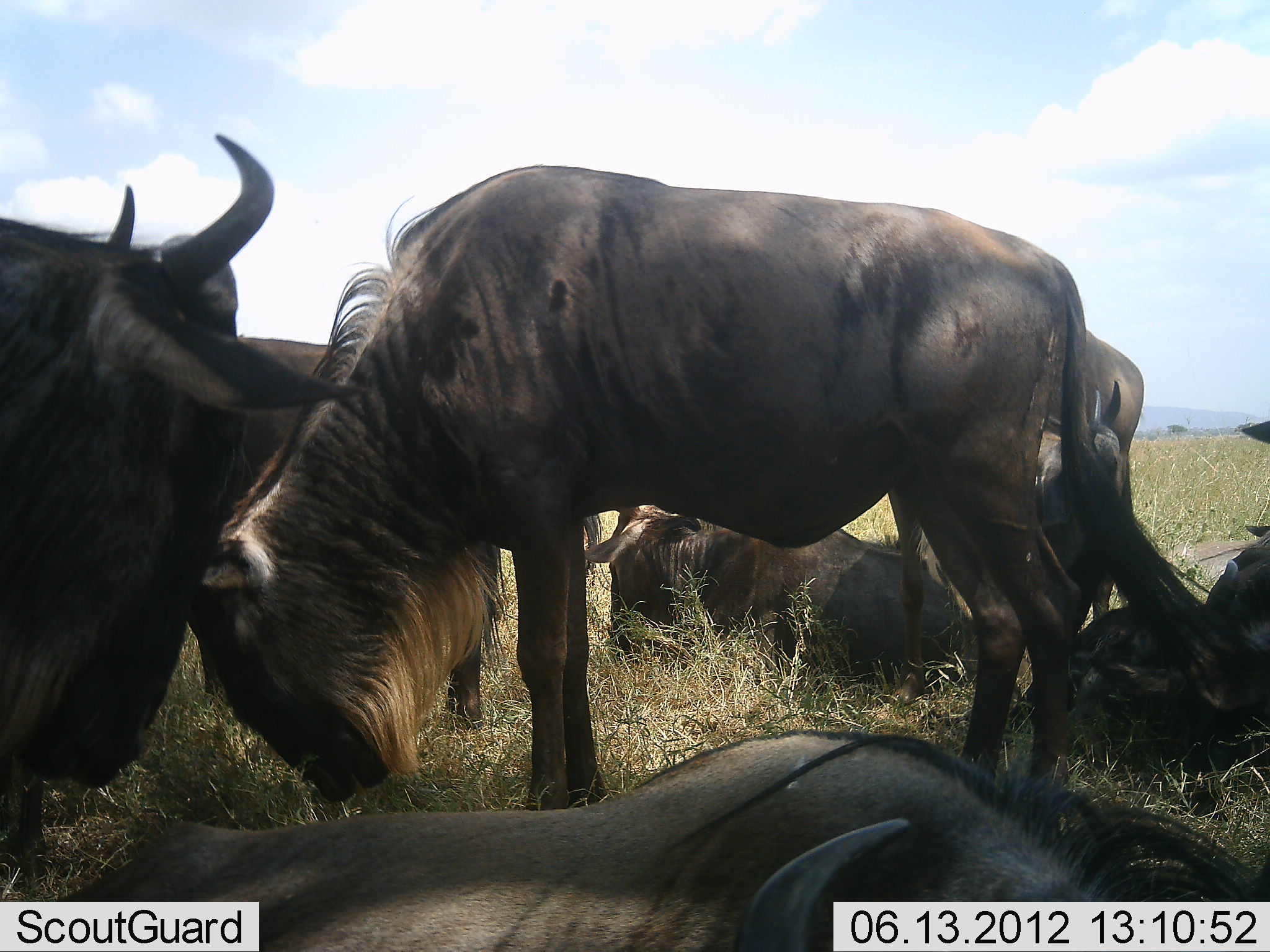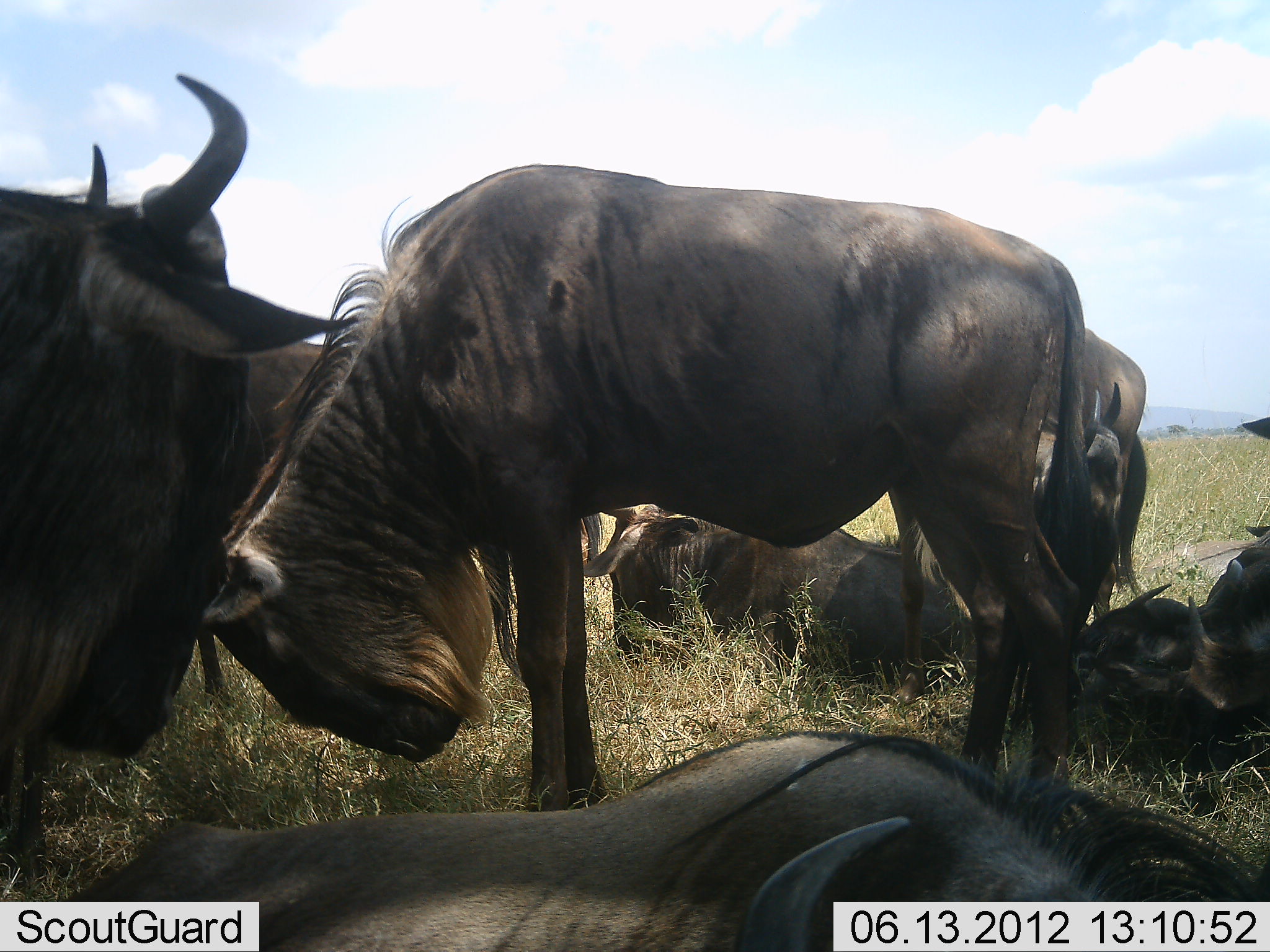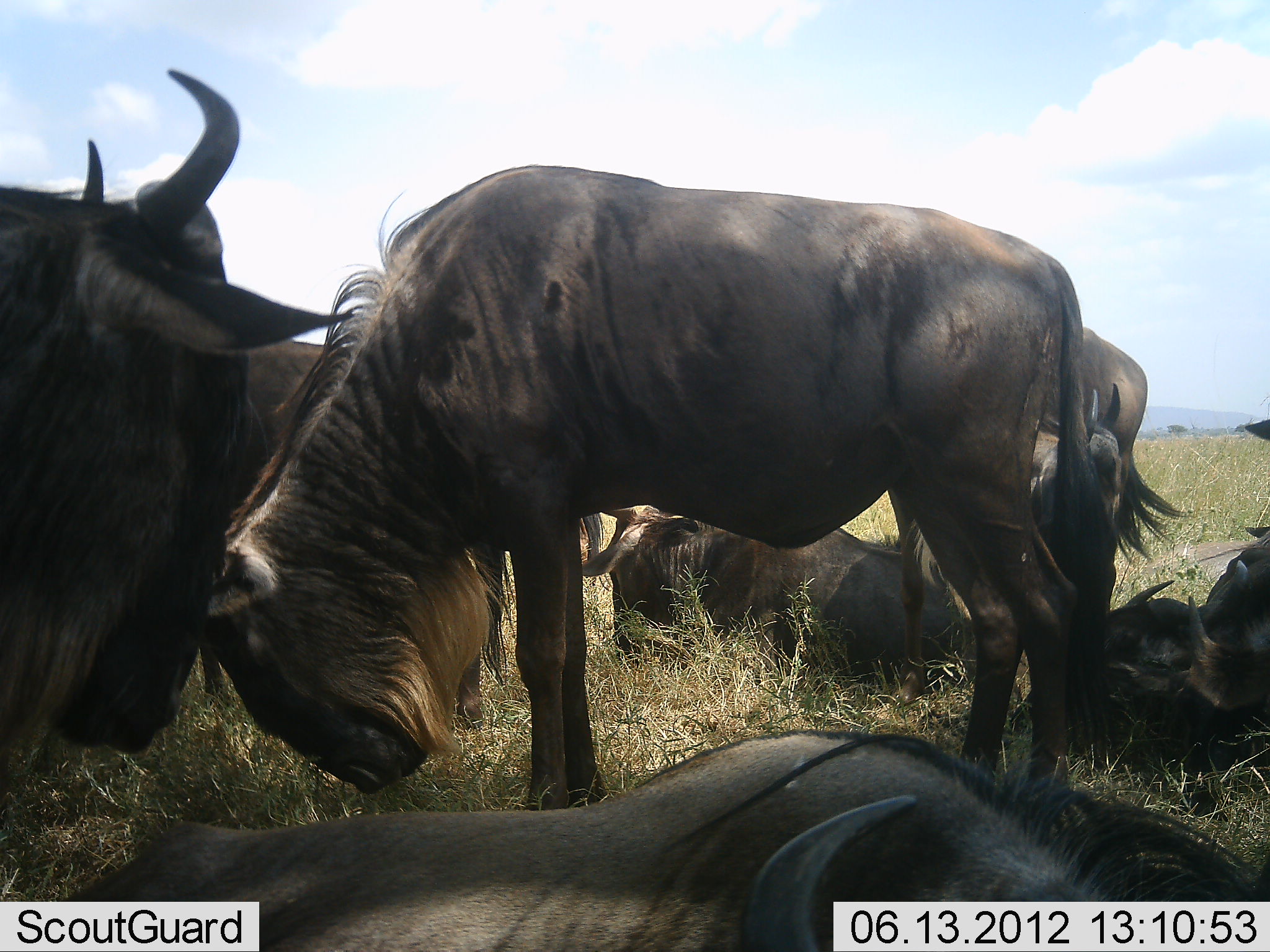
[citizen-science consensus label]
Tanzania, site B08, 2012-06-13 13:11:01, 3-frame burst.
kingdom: Animalia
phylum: Chordata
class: Mammalia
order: Artiodactyla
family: Bovidae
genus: Connochaetes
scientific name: Connochaetes taurinus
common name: blue wildebeest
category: wildebeest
Wildebeest (blue wildebeest) (Connochaetes taurinus), count 7. Behavior (volunteer vote fractions): standing 80%, resting 100%, moving 0%, interacting 10%. Young present (vote fraction): 0%. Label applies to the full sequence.